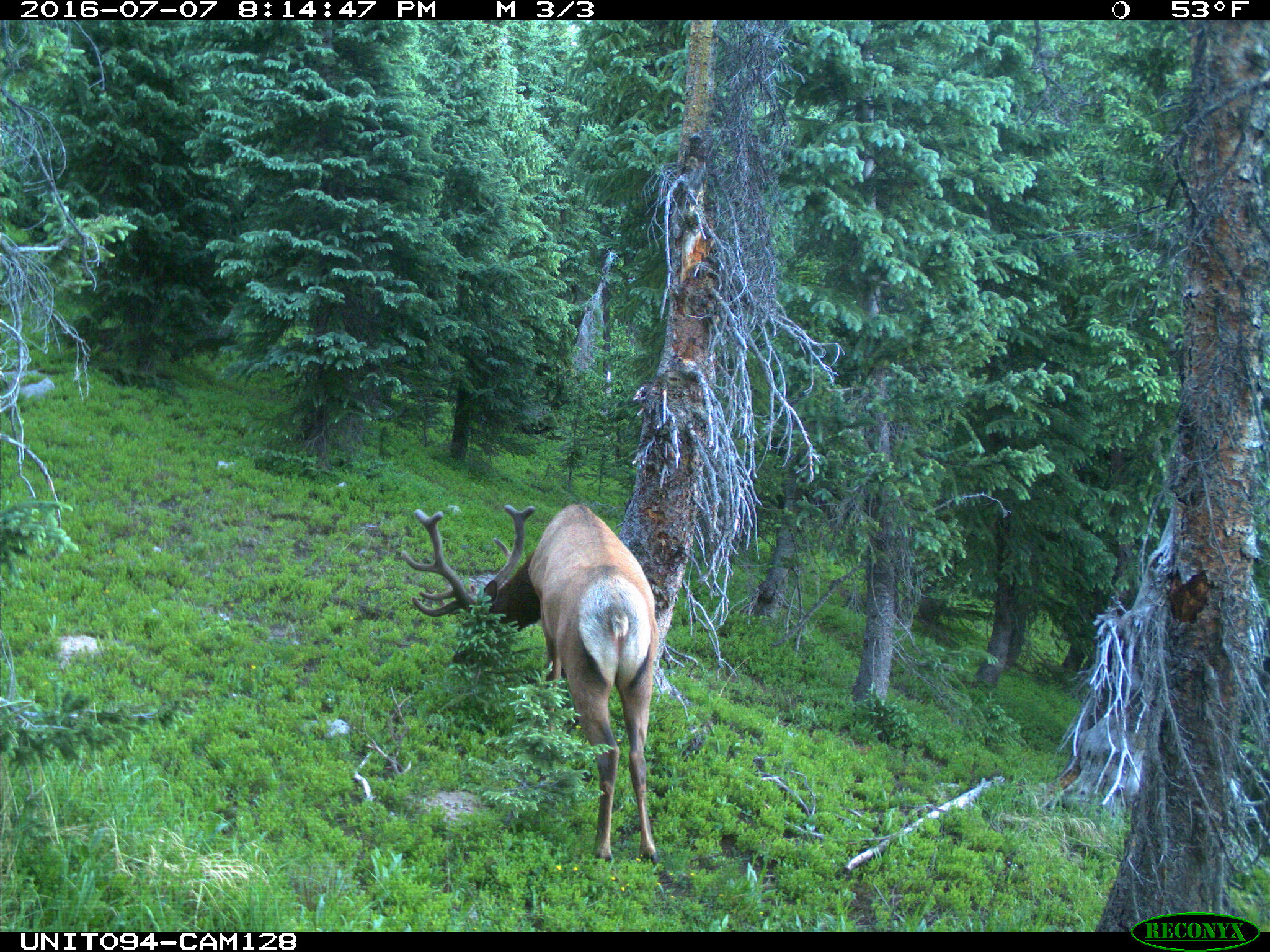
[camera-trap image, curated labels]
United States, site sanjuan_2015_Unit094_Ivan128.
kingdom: Animalia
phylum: Chordata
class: Mammalia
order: Artiodactyla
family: Cervidae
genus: Cervus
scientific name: Cervus elaphus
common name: red deer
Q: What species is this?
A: Cervus elaphus (red deer).